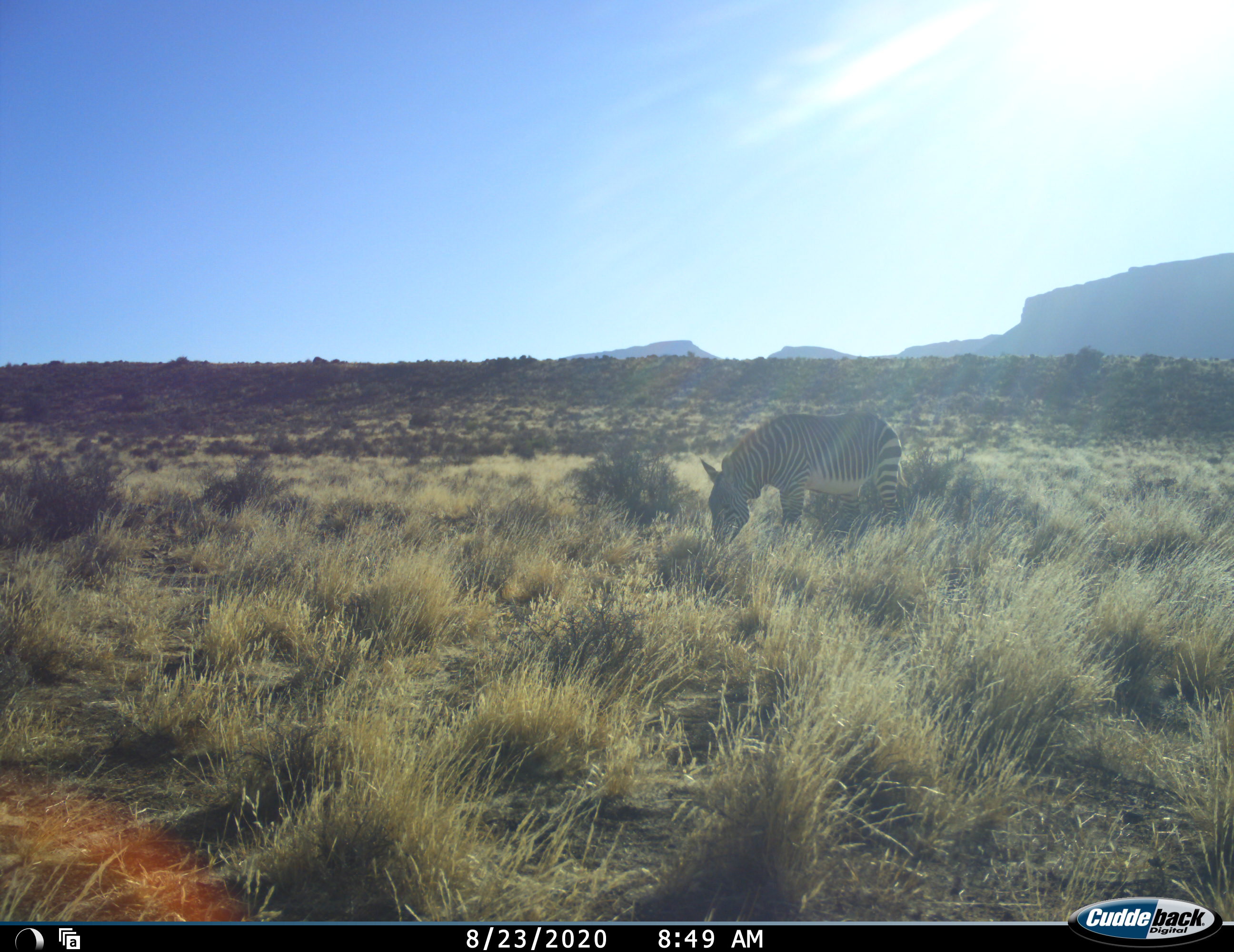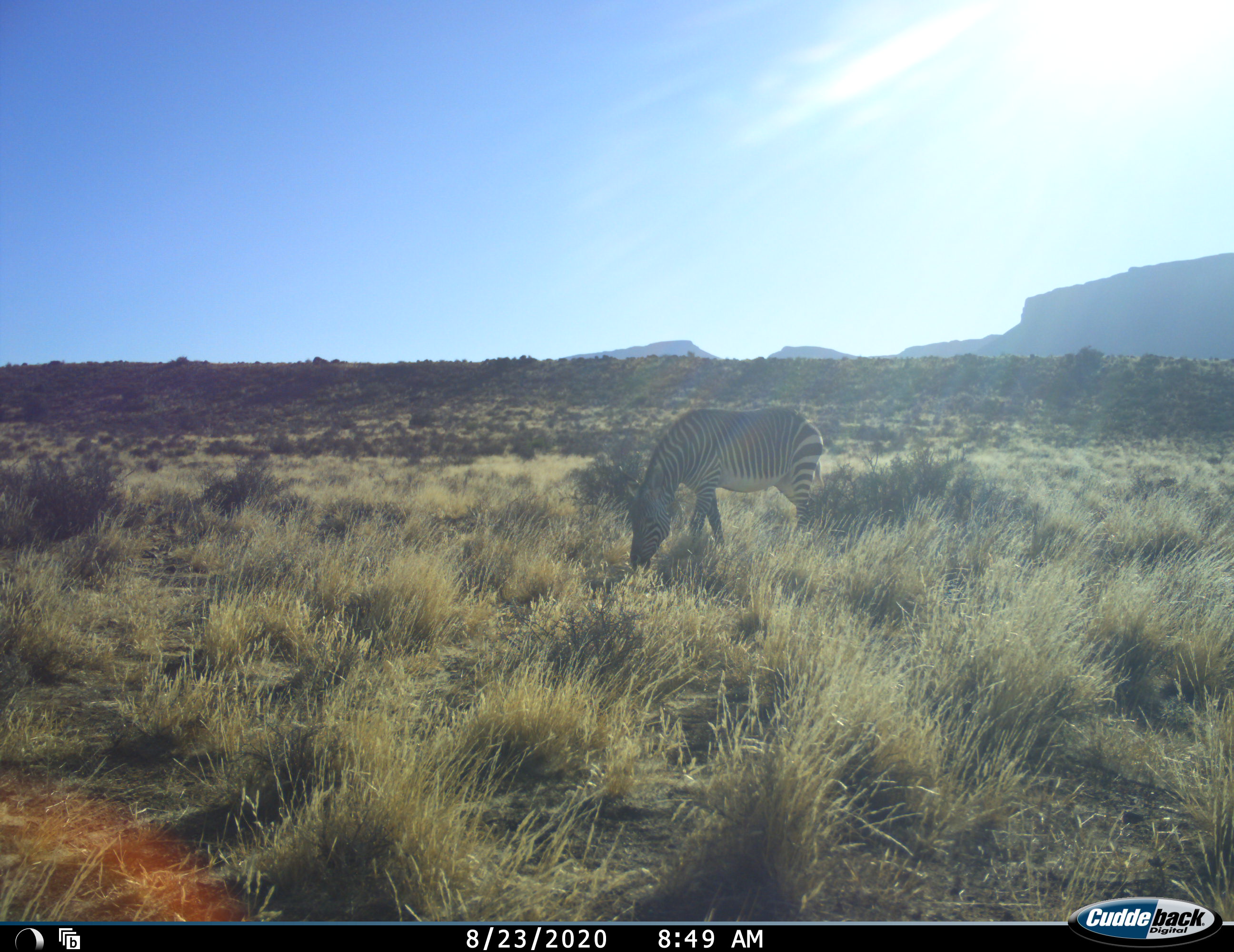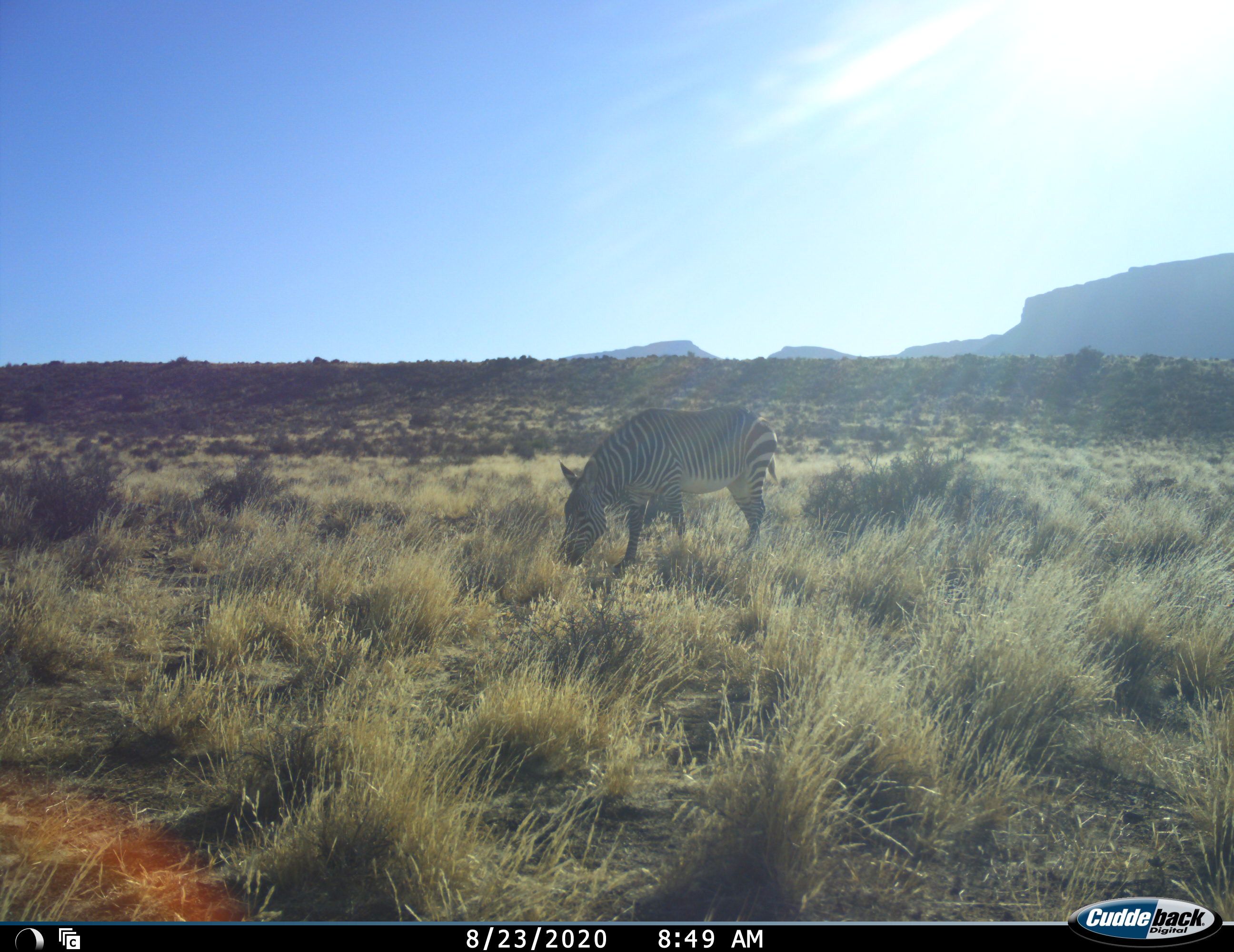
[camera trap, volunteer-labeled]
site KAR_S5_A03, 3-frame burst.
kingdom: Animalia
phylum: Chordata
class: Mammalia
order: Perissodactyla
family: Equidae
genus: Equus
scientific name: Equus zebra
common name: mountain zebra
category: zebramountain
Zebramountain (mountain zebra) (Equus zebra), count 1. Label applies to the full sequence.